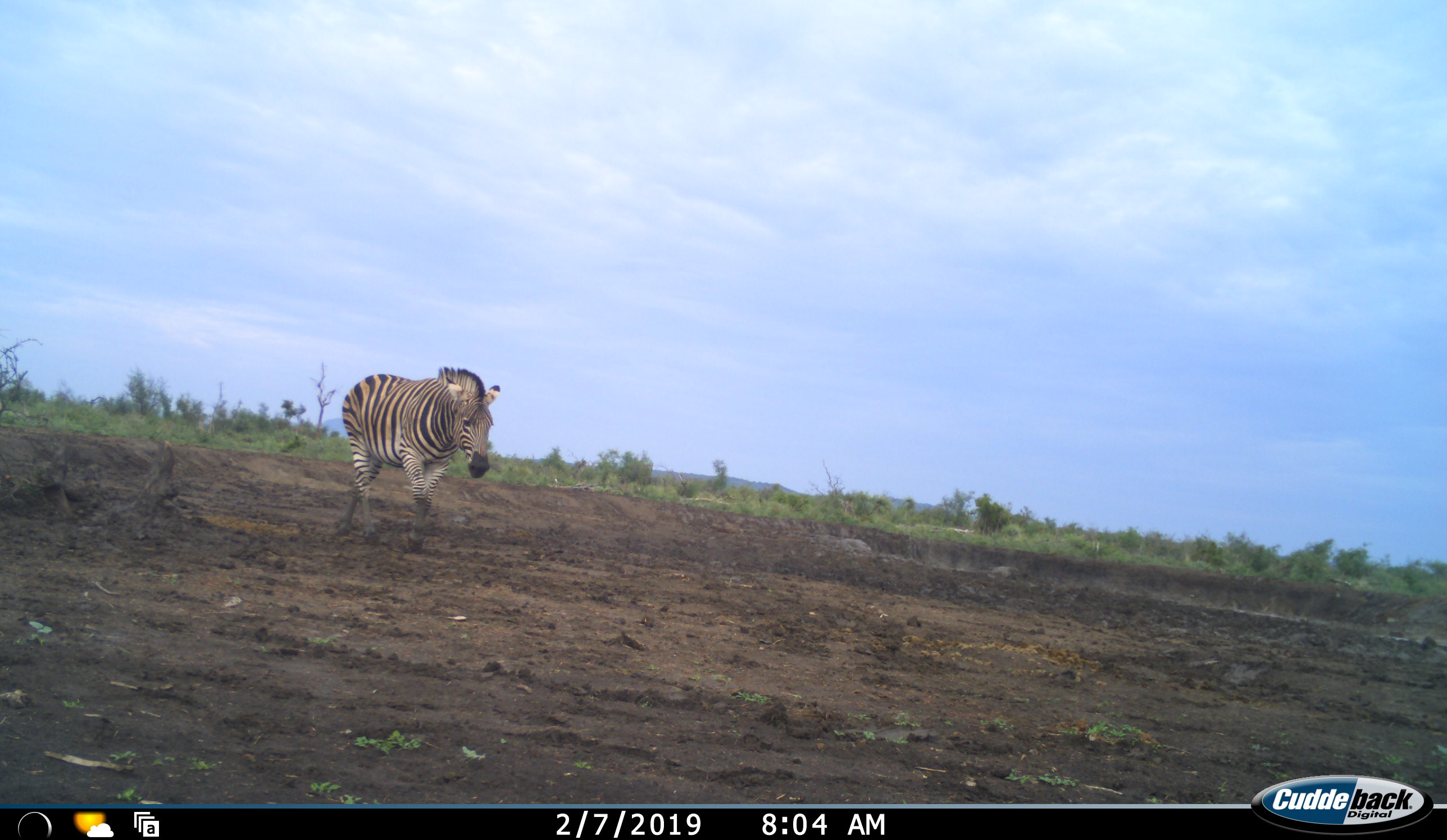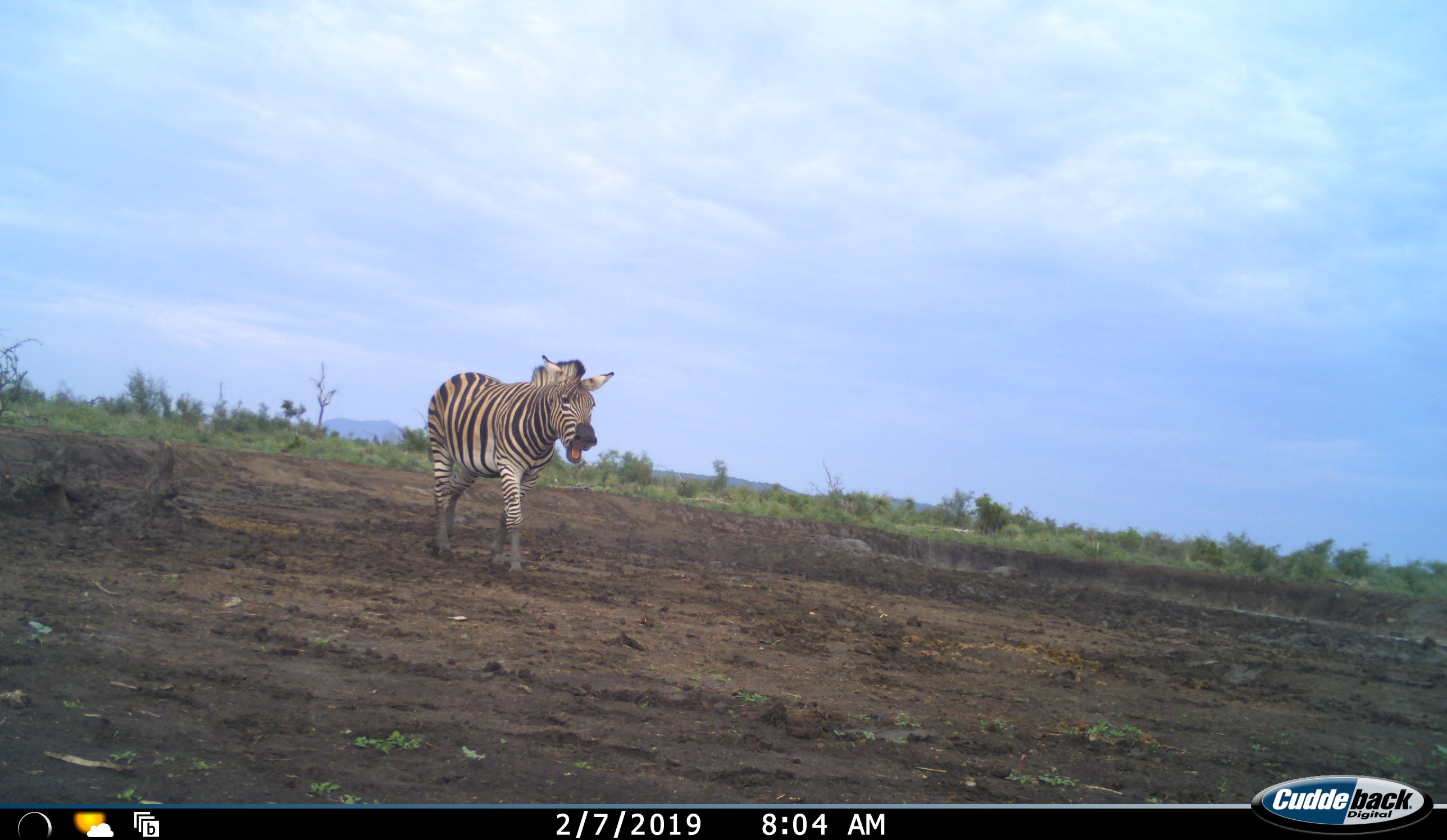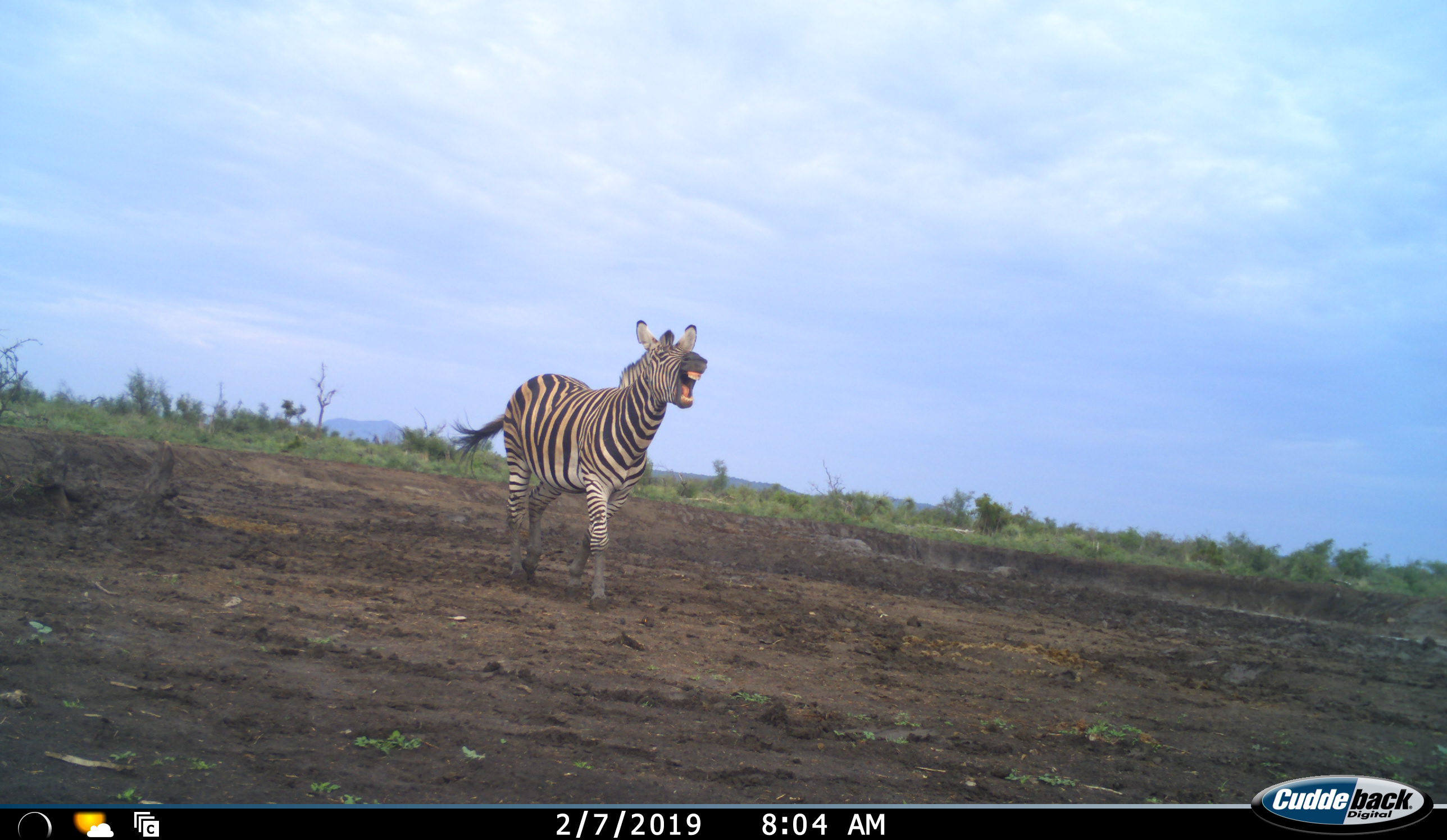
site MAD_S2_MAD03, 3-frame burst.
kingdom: Animalia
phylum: Chordata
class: Mammalia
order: Perissodactyla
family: Equidae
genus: Equus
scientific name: Equus quagga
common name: plains zebra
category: zebraplains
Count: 1.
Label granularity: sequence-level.